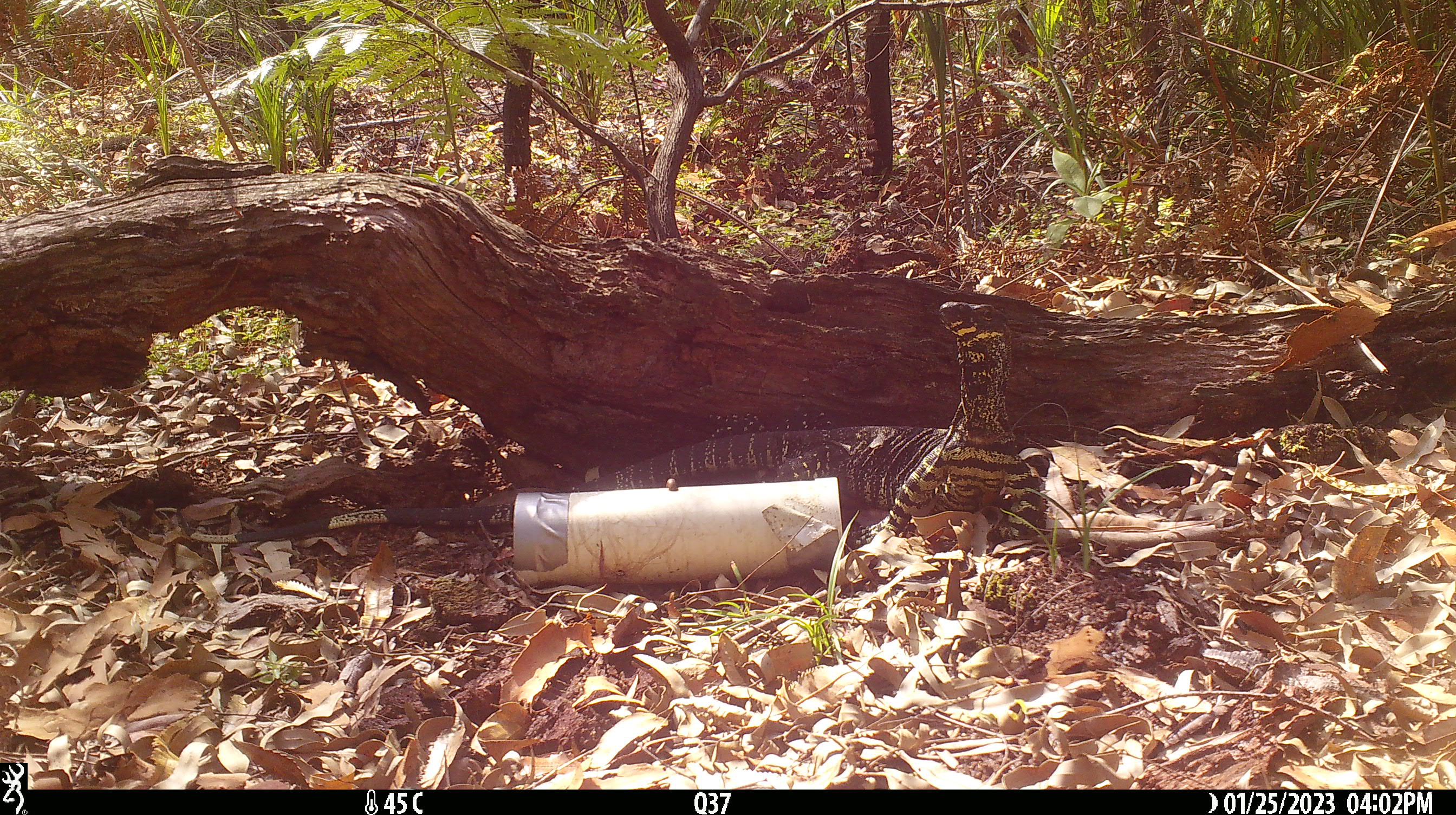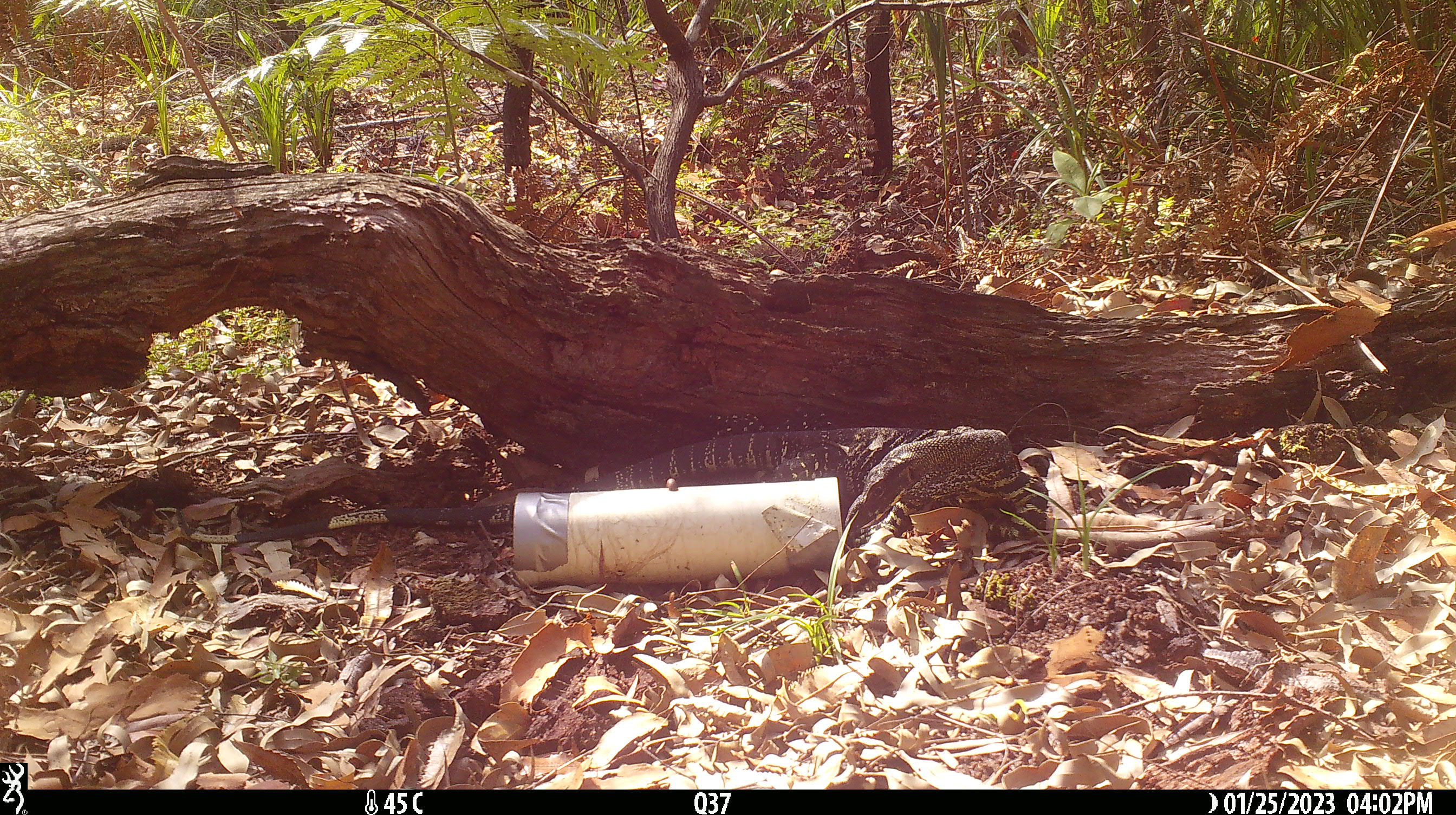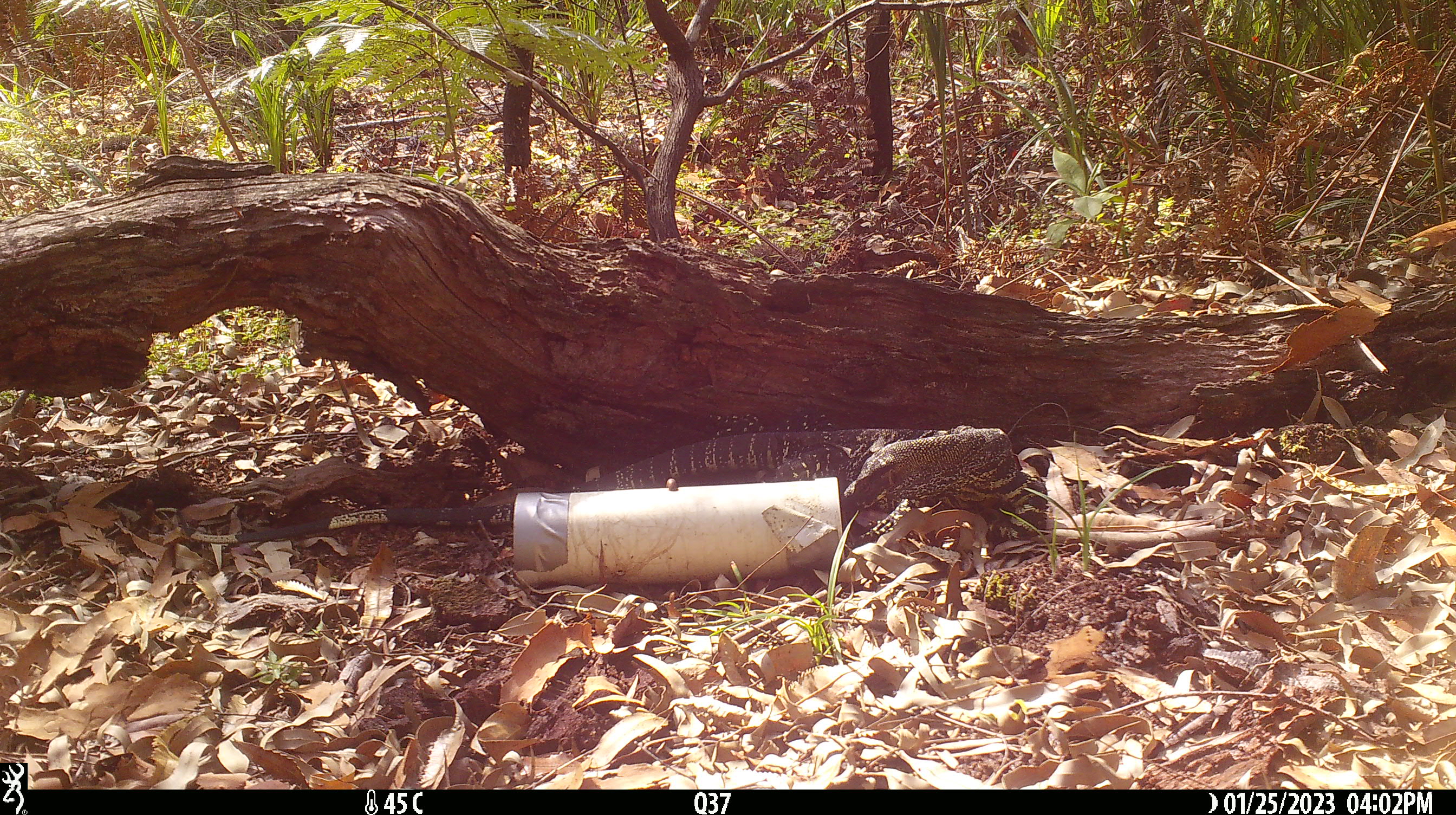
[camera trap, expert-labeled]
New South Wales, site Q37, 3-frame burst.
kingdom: Animalia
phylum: Chordata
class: Reptilia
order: Squamata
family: Varanidae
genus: Varanus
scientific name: Varanus varius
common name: lace monitor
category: goanna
Goanna (lace monitor) (Varanus varius).